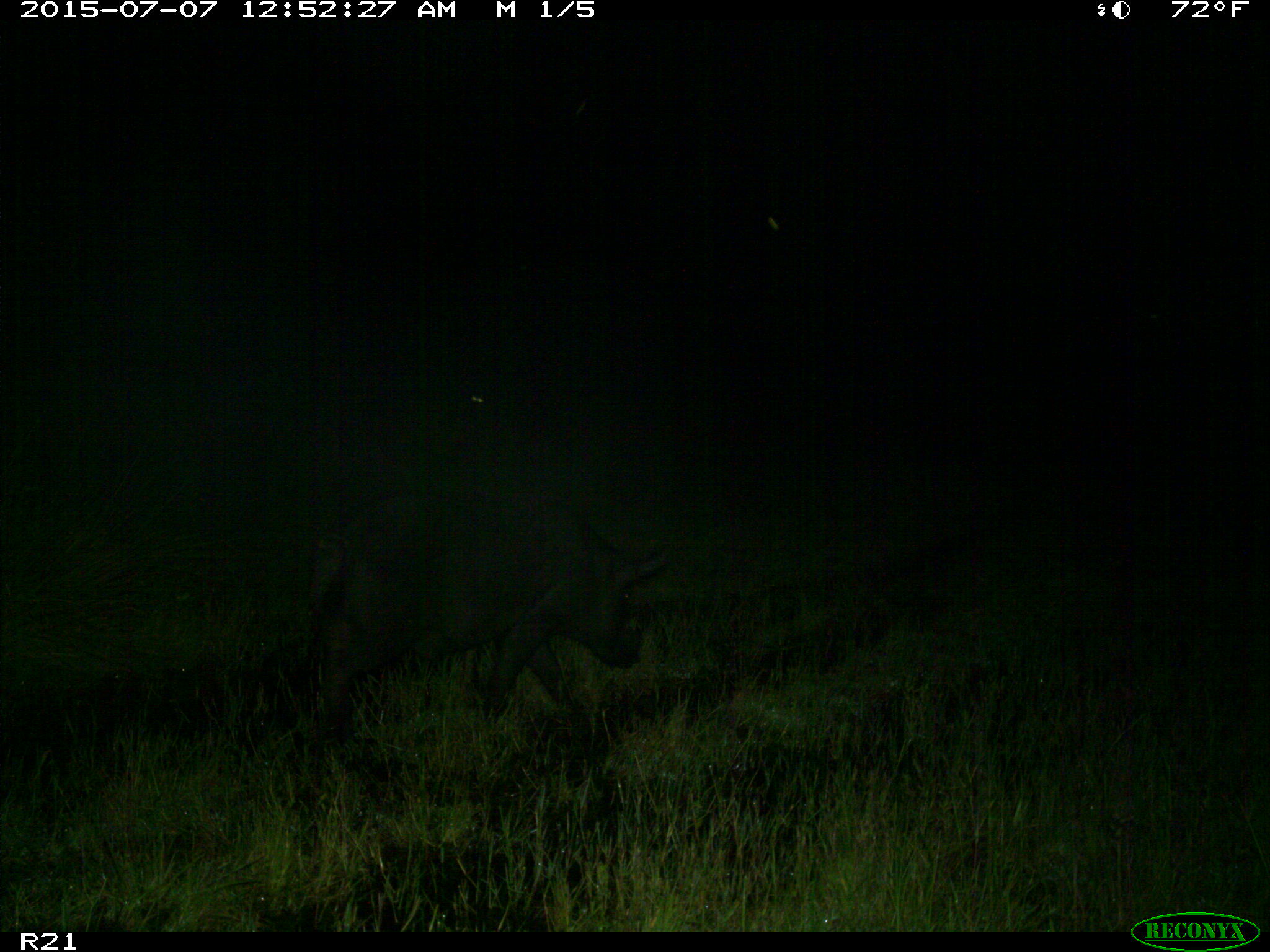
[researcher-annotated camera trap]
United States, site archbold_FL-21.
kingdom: Animalia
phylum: Chordata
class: Mammalia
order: Artiodactyla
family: Suidae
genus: Sus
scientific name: Sus scrofa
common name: wild boar